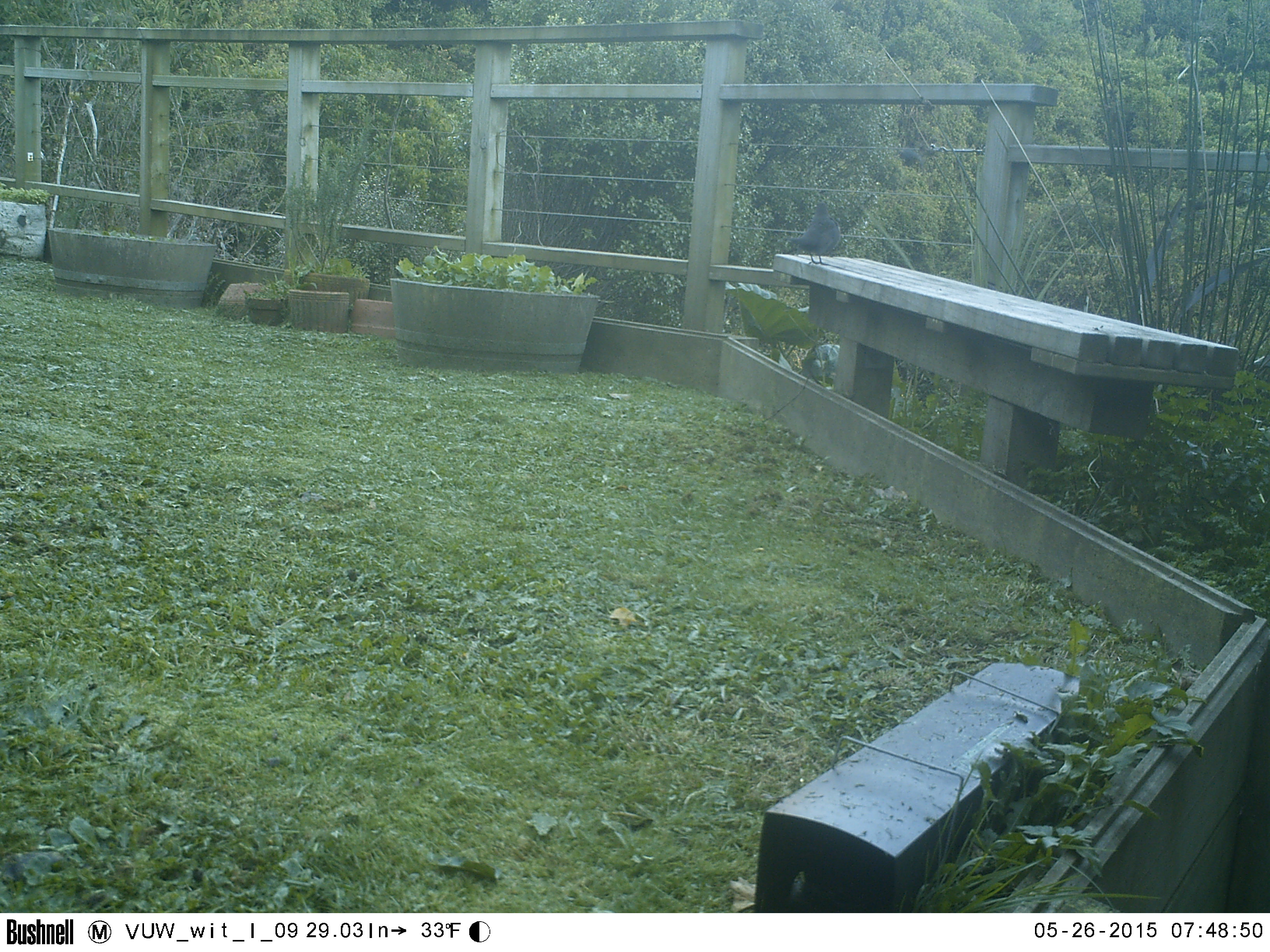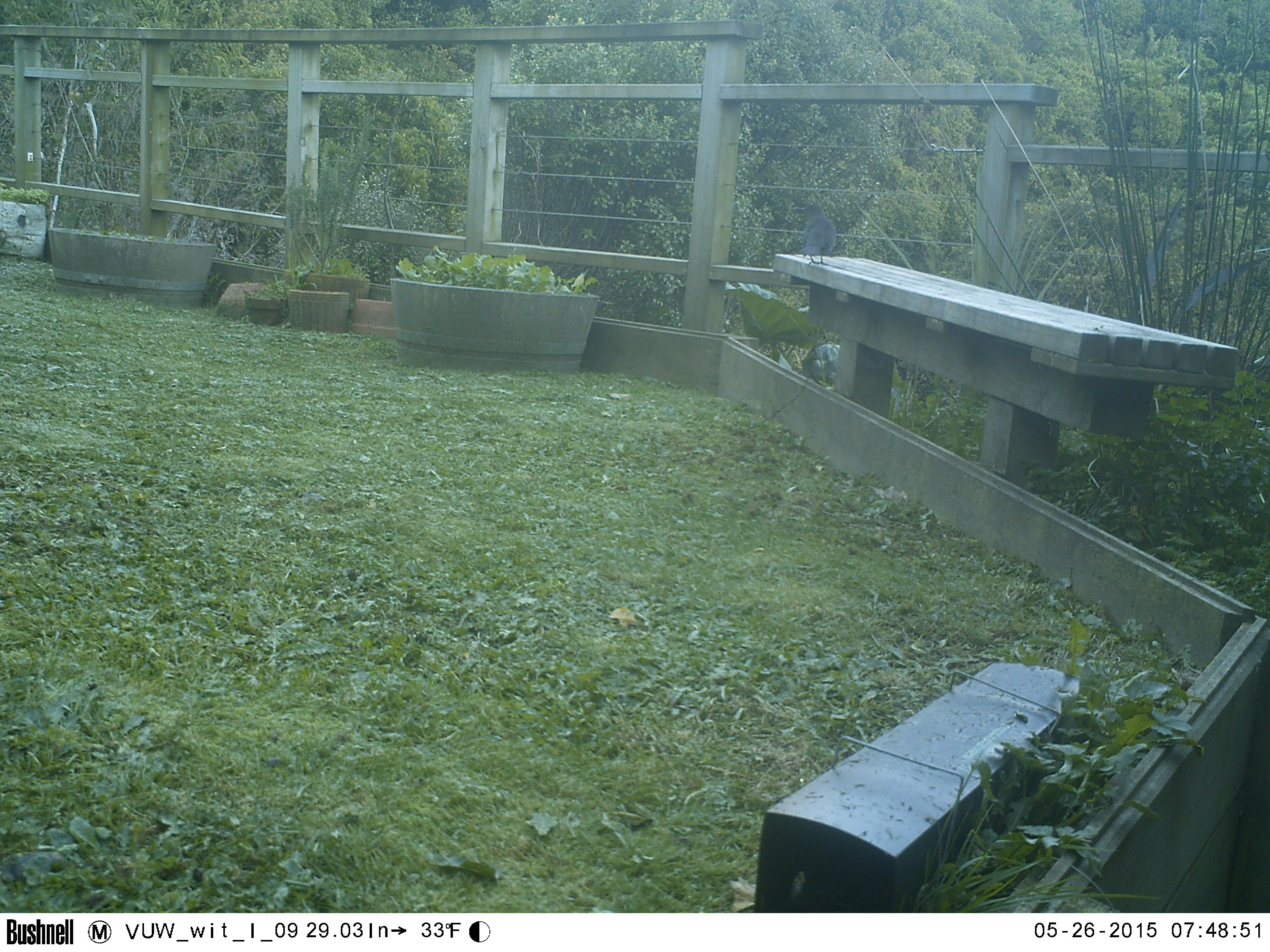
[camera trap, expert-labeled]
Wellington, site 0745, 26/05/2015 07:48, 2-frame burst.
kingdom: Animalia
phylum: Chordata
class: Aves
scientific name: Aves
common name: bird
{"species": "bird (Aves)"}